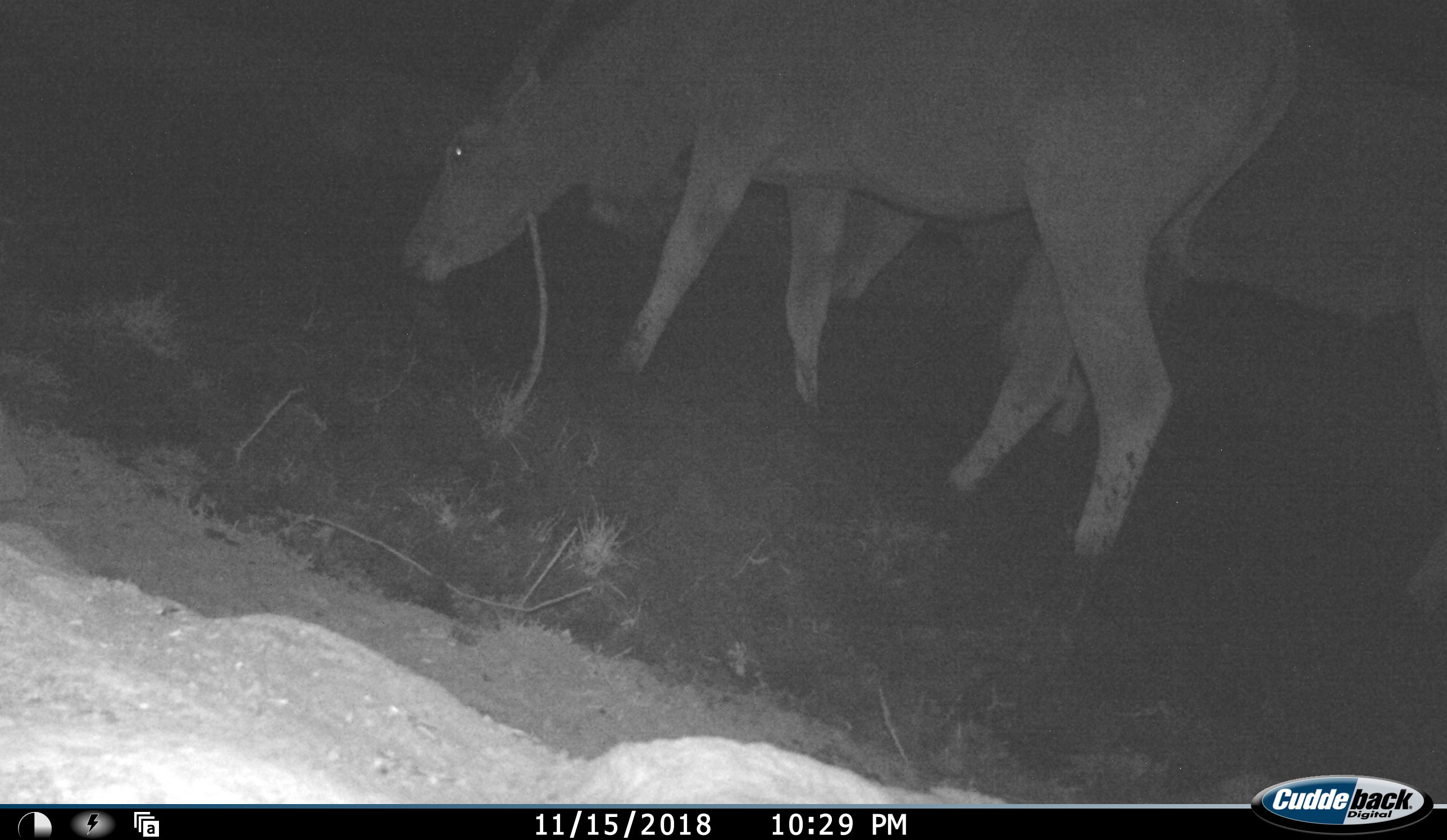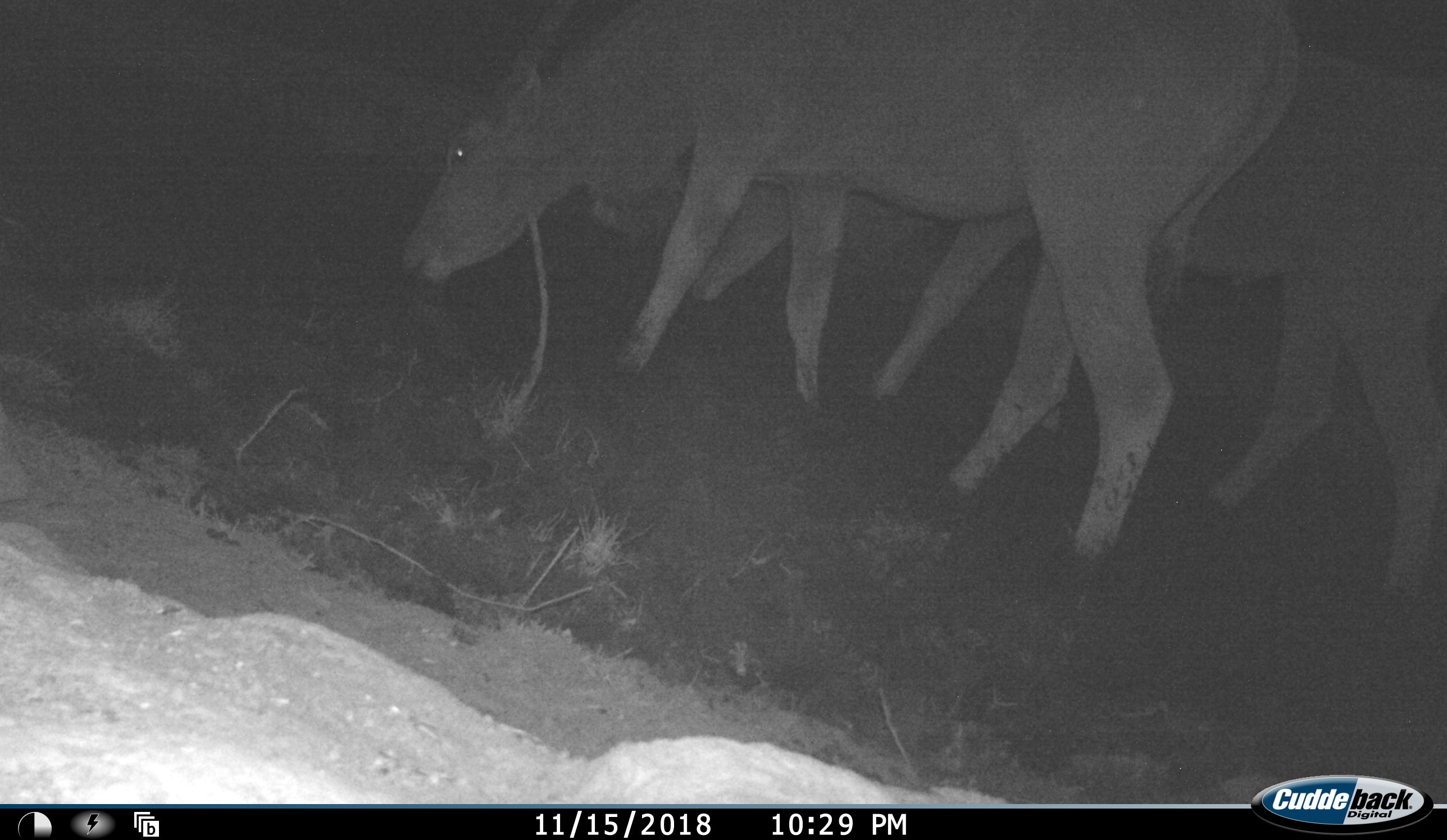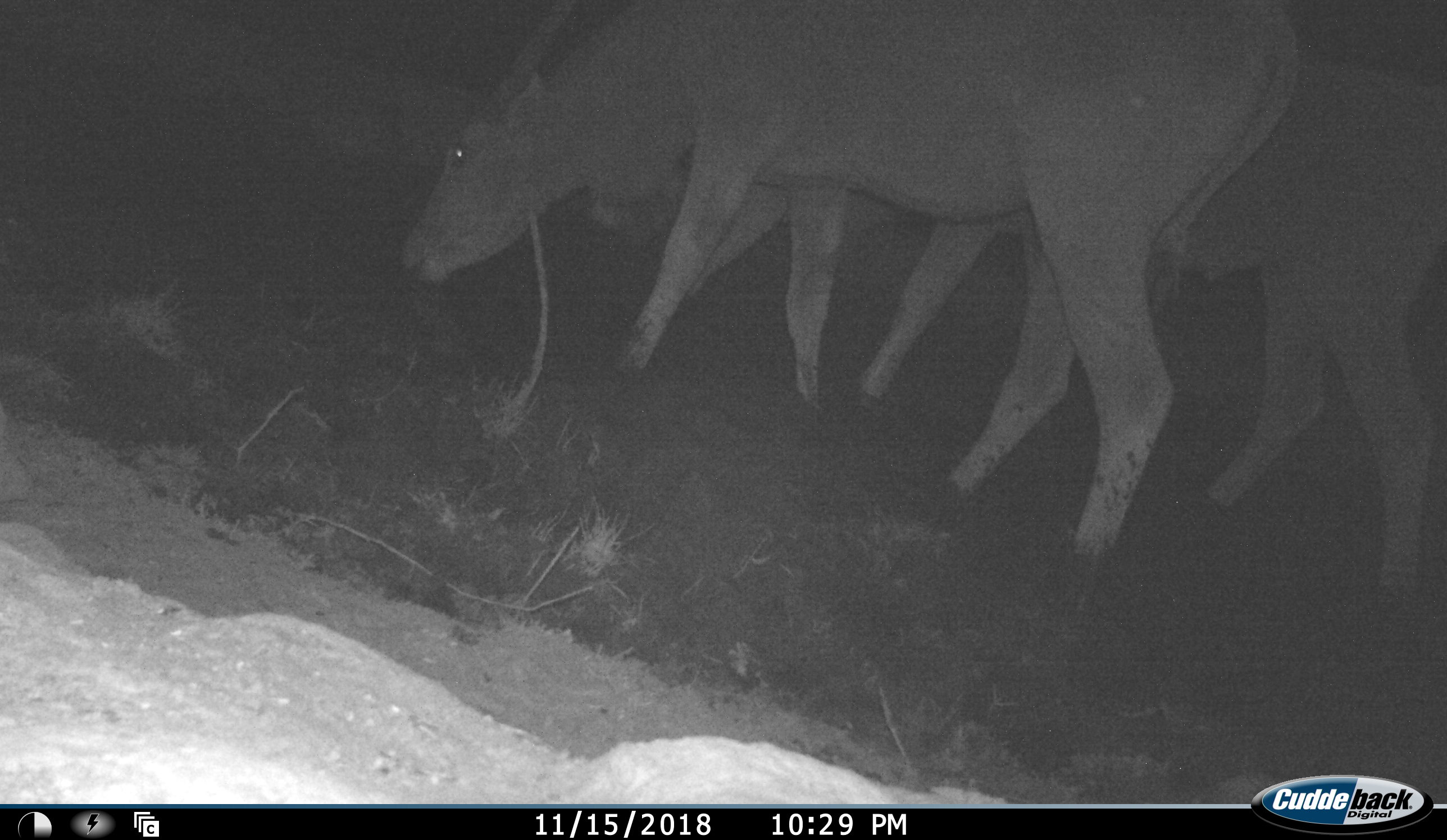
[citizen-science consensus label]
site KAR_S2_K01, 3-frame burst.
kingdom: Animalia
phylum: Chordata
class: Mammalia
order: Artiodactyla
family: Bovidae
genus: Tragelaphus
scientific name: Tragelaphus oryx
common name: eland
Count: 2.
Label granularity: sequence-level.